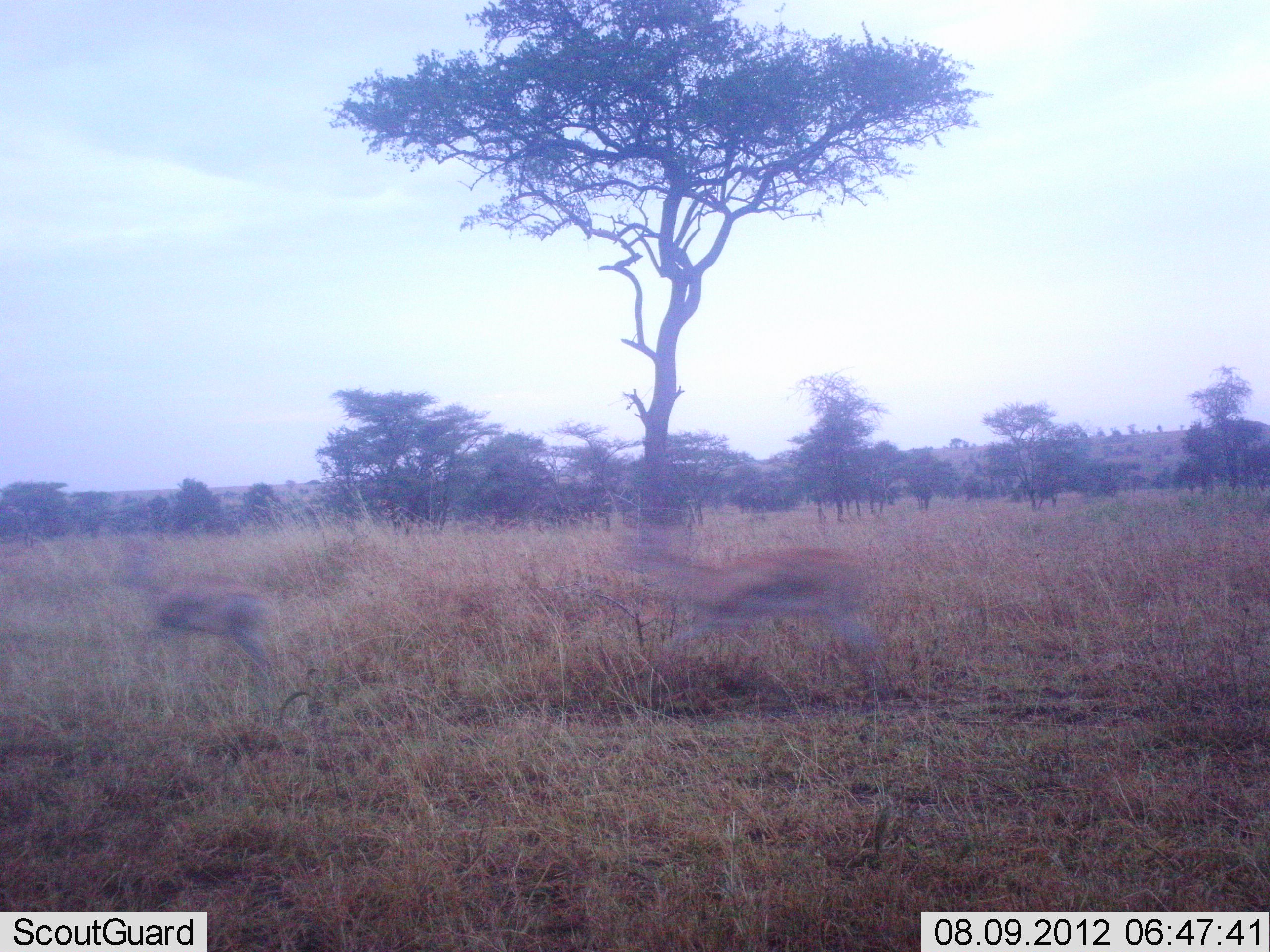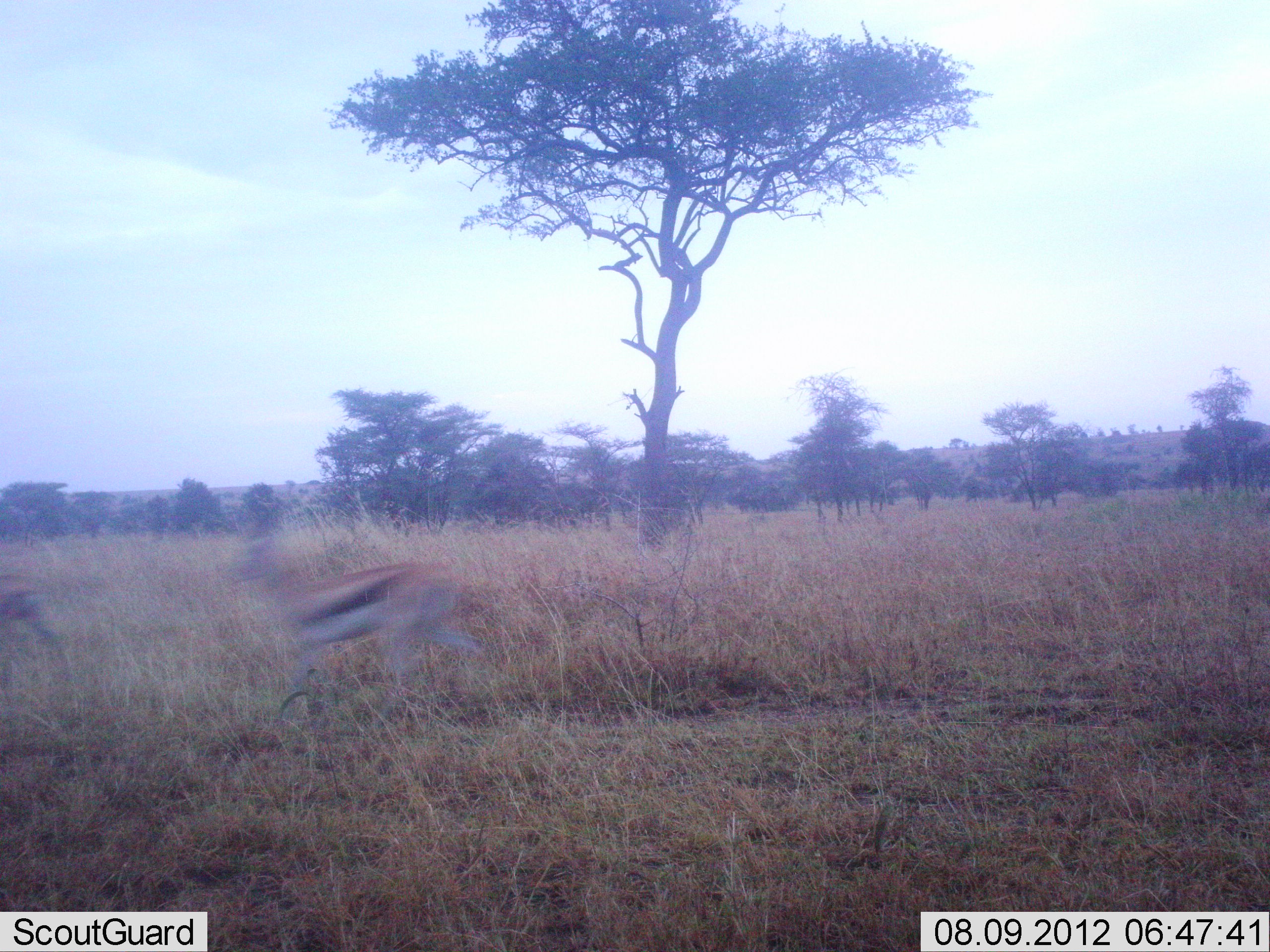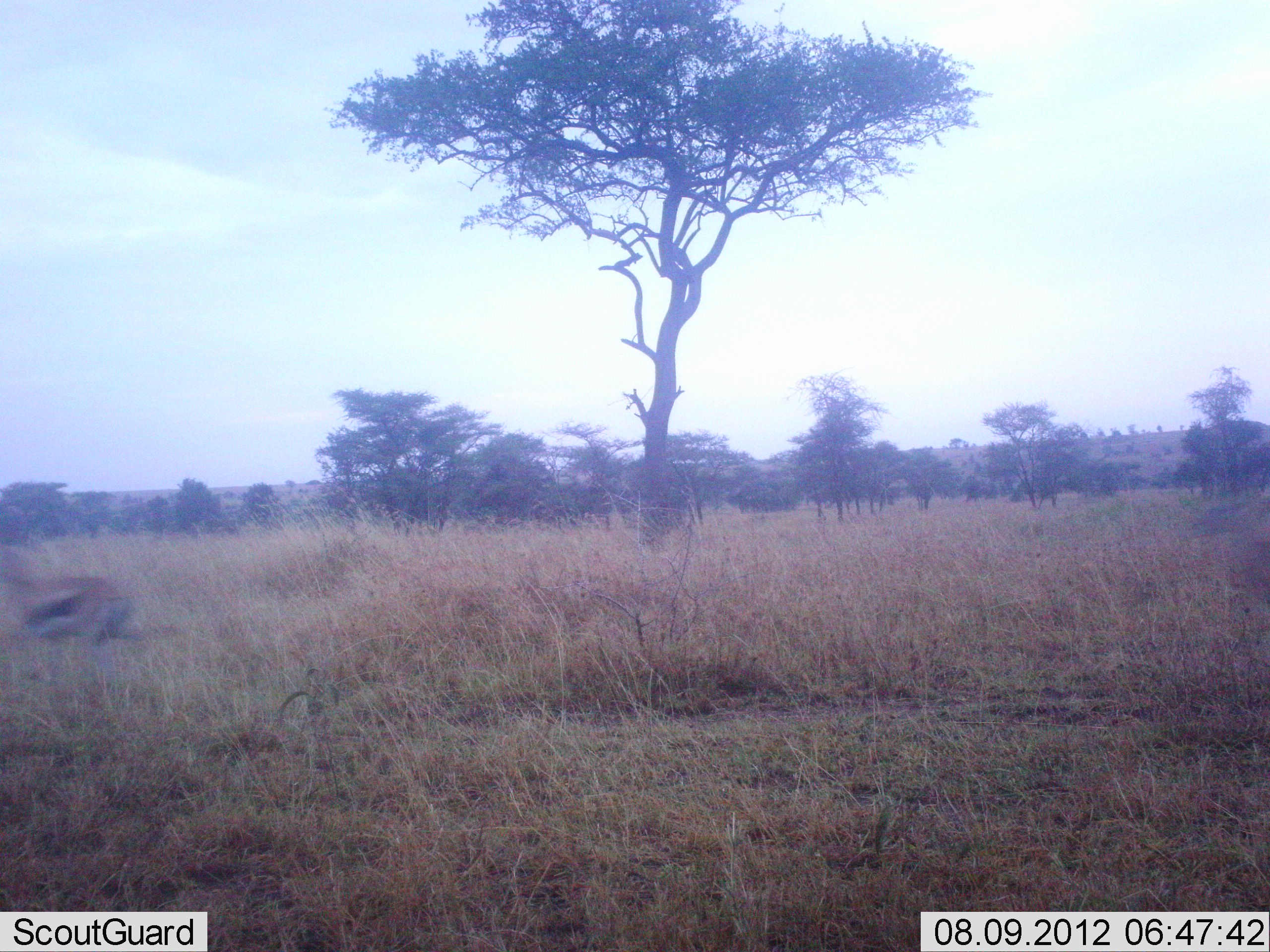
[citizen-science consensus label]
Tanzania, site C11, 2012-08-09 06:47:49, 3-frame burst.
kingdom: Animalia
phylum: Chordata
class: Mammalia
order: Artiodactyla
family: Bovidae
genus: Eudorcas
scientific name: Eudorcas thomsonii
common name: thomson's gazelle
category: gazellethomsons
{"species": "gazellethomsons (thomson's gazelle) (Eudorcas thomsonii)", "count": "3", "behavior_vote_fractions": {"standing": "0%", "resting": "0%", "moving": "100%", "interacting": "0%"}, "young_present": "10%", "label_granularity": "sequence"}